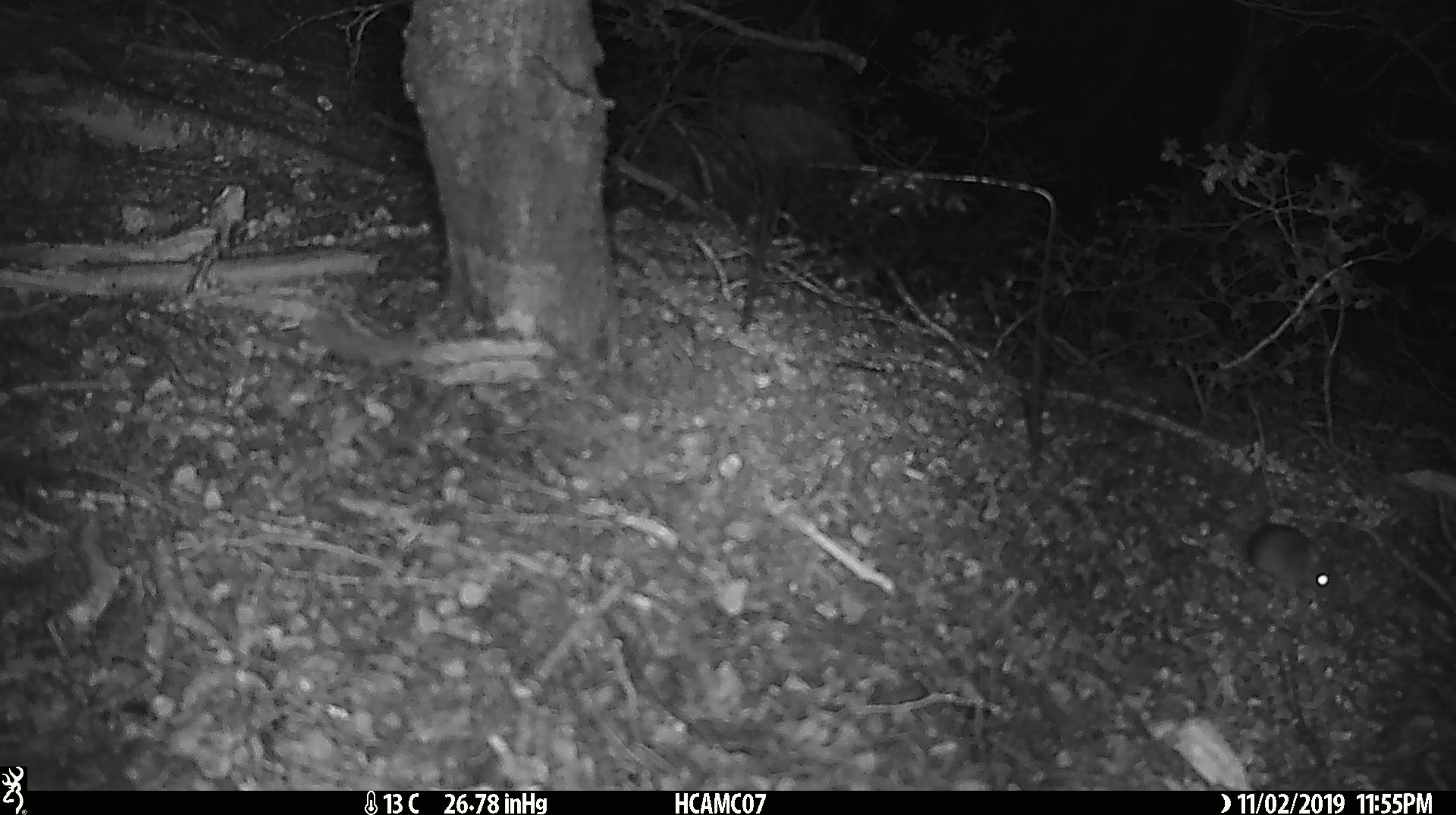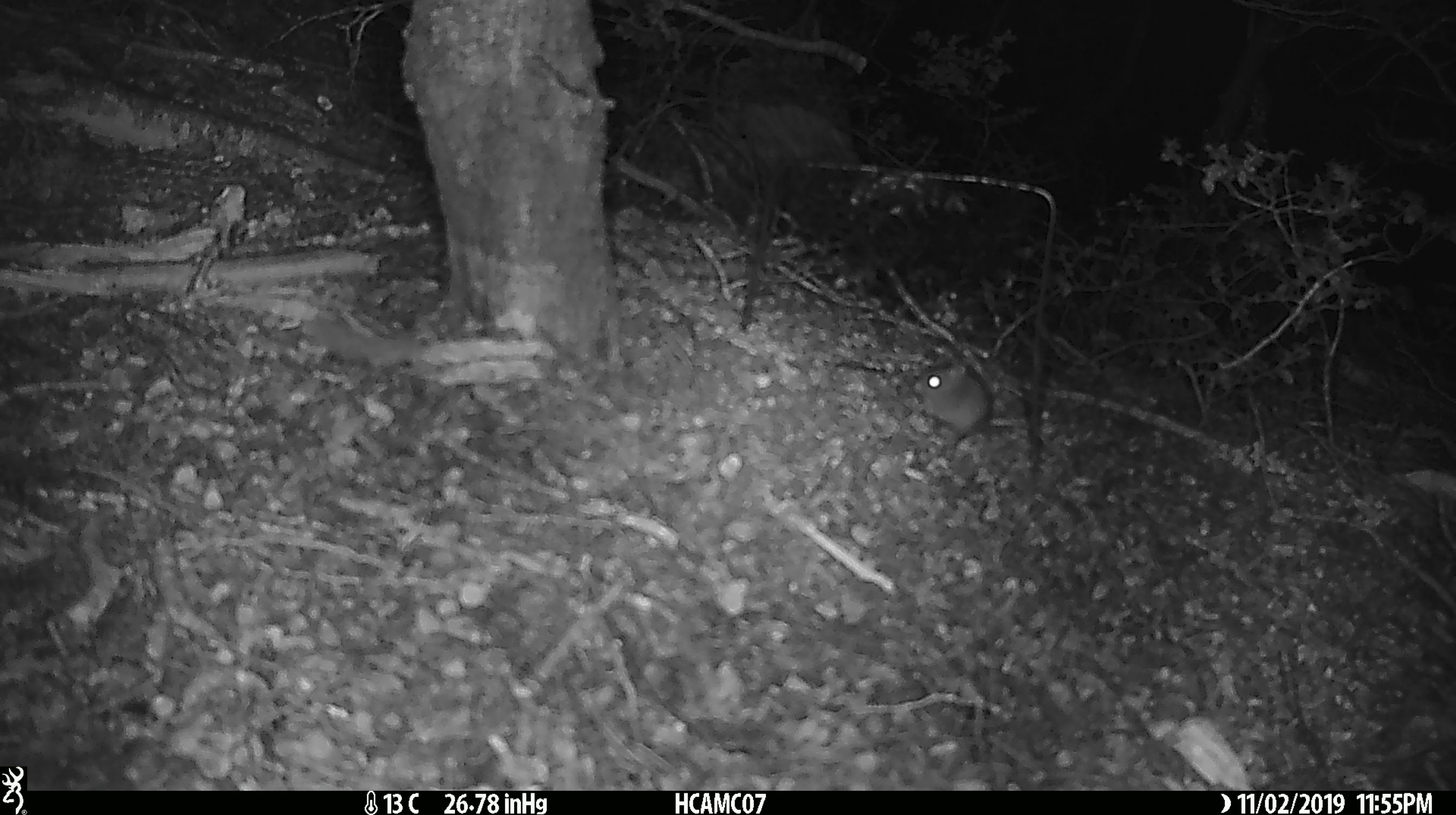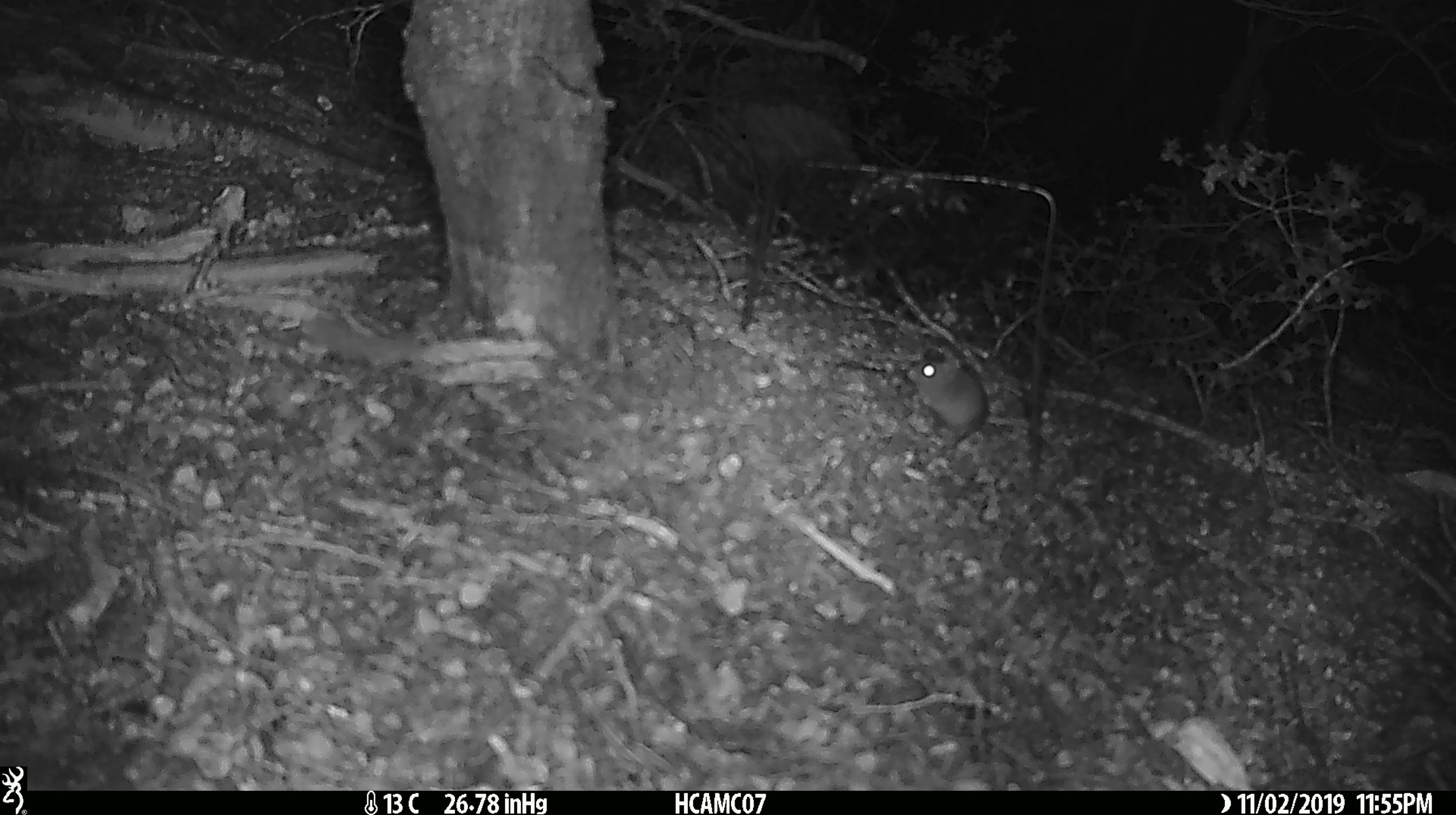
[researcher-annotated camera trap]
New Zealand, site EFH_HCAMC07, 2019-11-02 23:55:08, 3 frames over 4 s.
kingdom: Animalia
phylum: Chordata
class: Mammalia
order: Rodentia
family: Muridae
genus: Mus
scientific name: Mus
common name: mouse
Mouse (Mus).